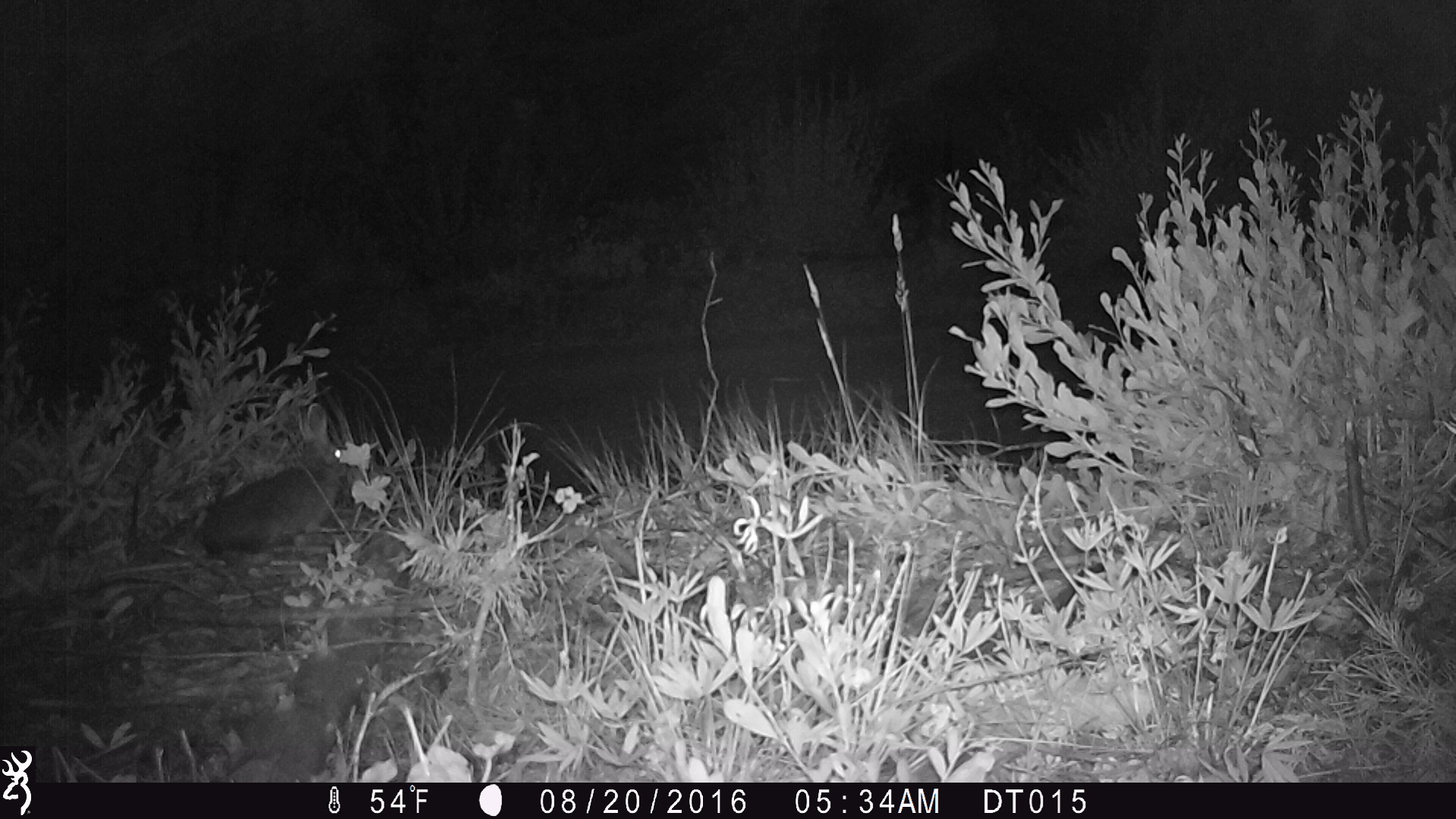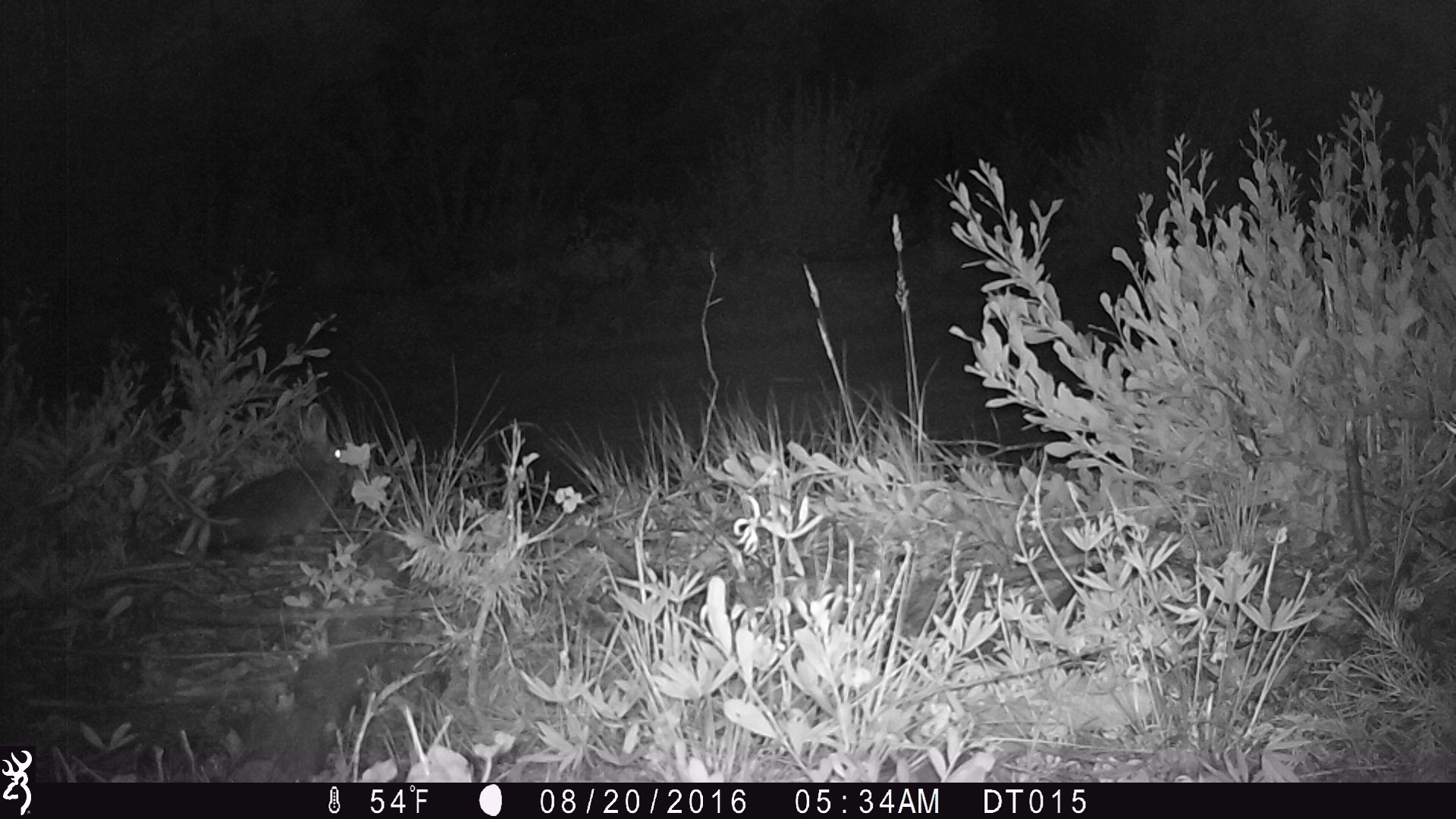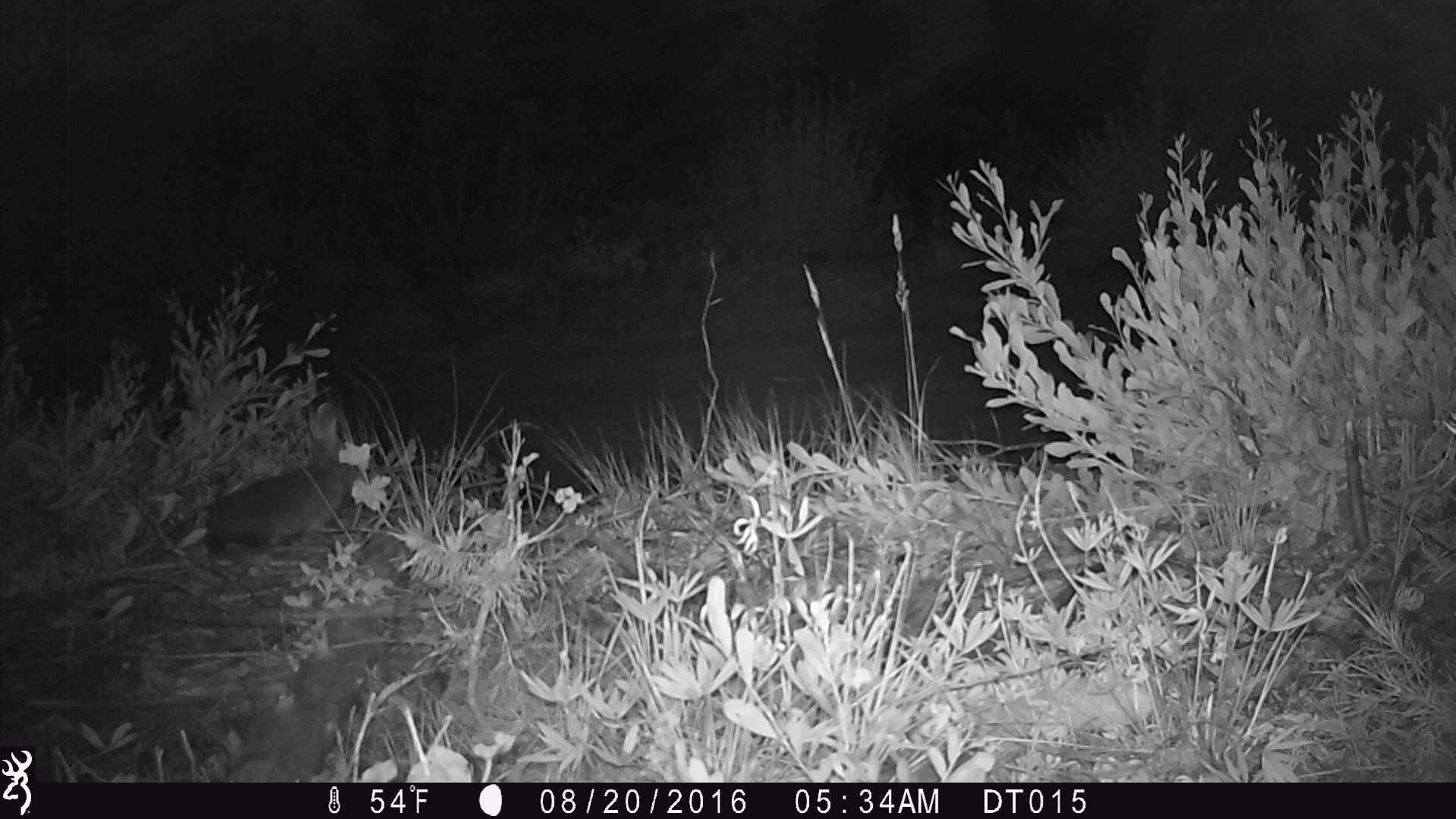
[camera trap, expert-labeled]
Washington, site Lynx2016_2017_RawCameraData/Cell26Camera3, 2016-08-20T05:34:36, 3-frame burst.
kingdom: Animalia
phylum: Chordata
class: Mammalia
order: Lagomorpha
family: Leporidae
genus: Lepus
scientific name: Lepus americanus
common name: snowshoe hare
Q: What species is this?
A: Lepus americanus (snowshoe hare).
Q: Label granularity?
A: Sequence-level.